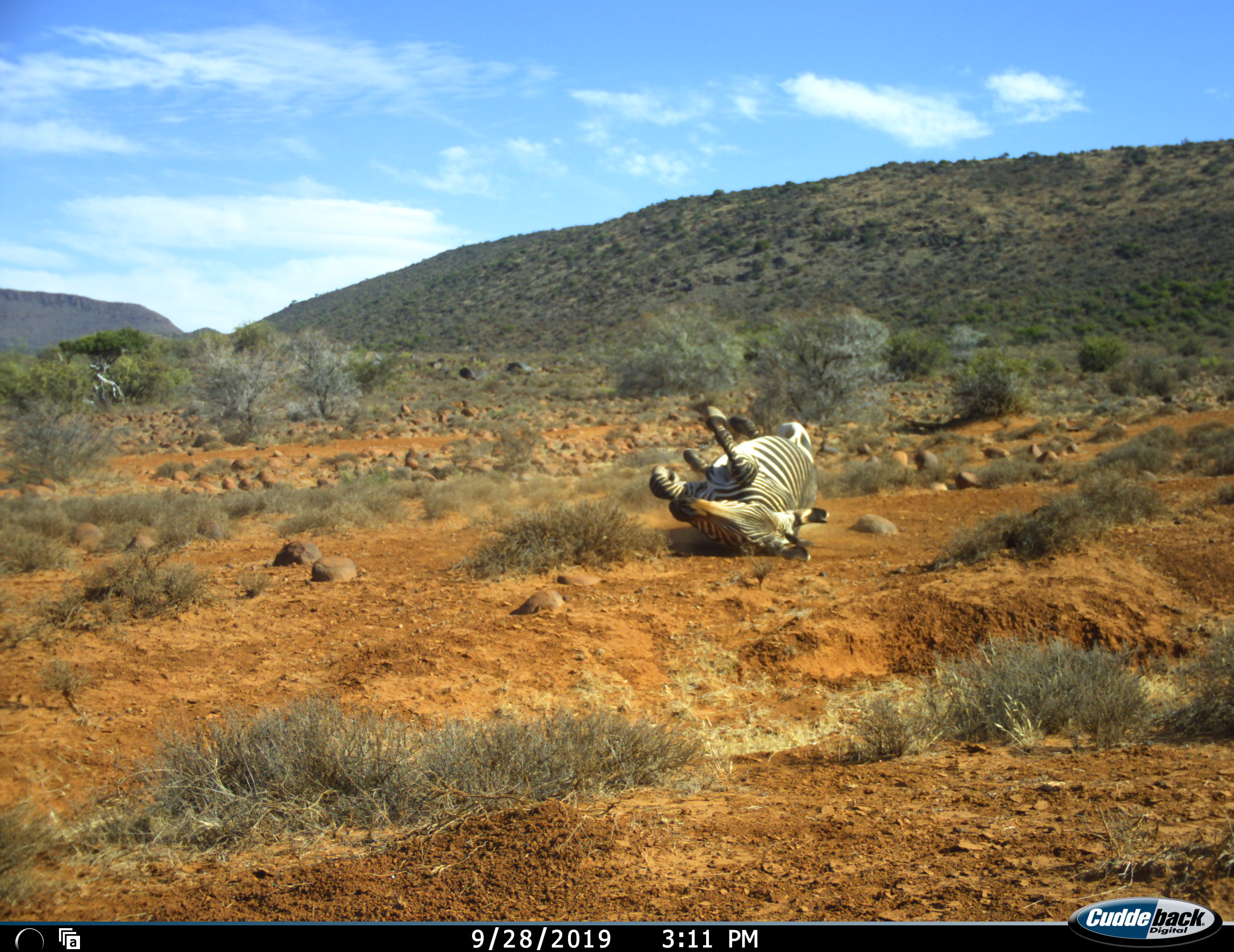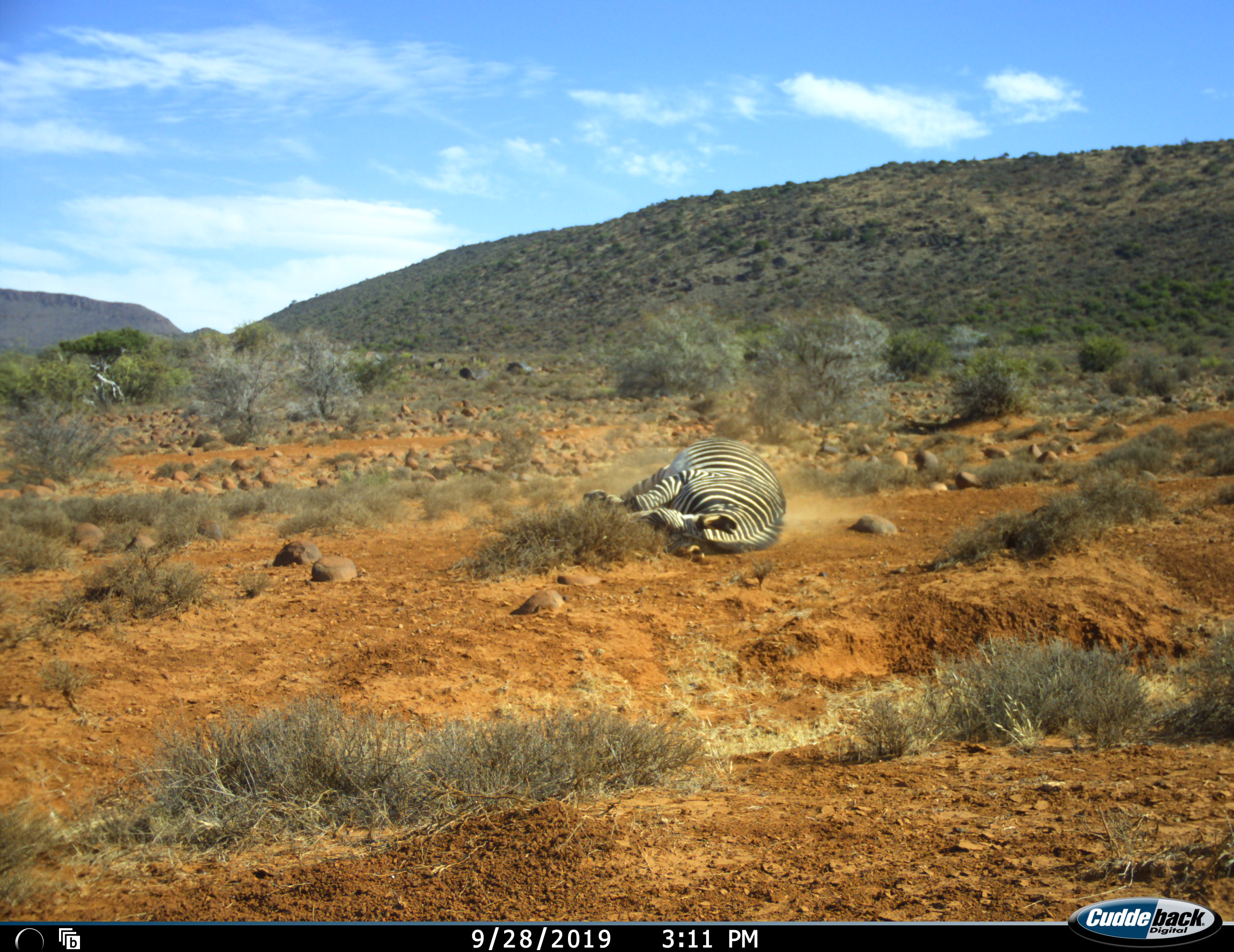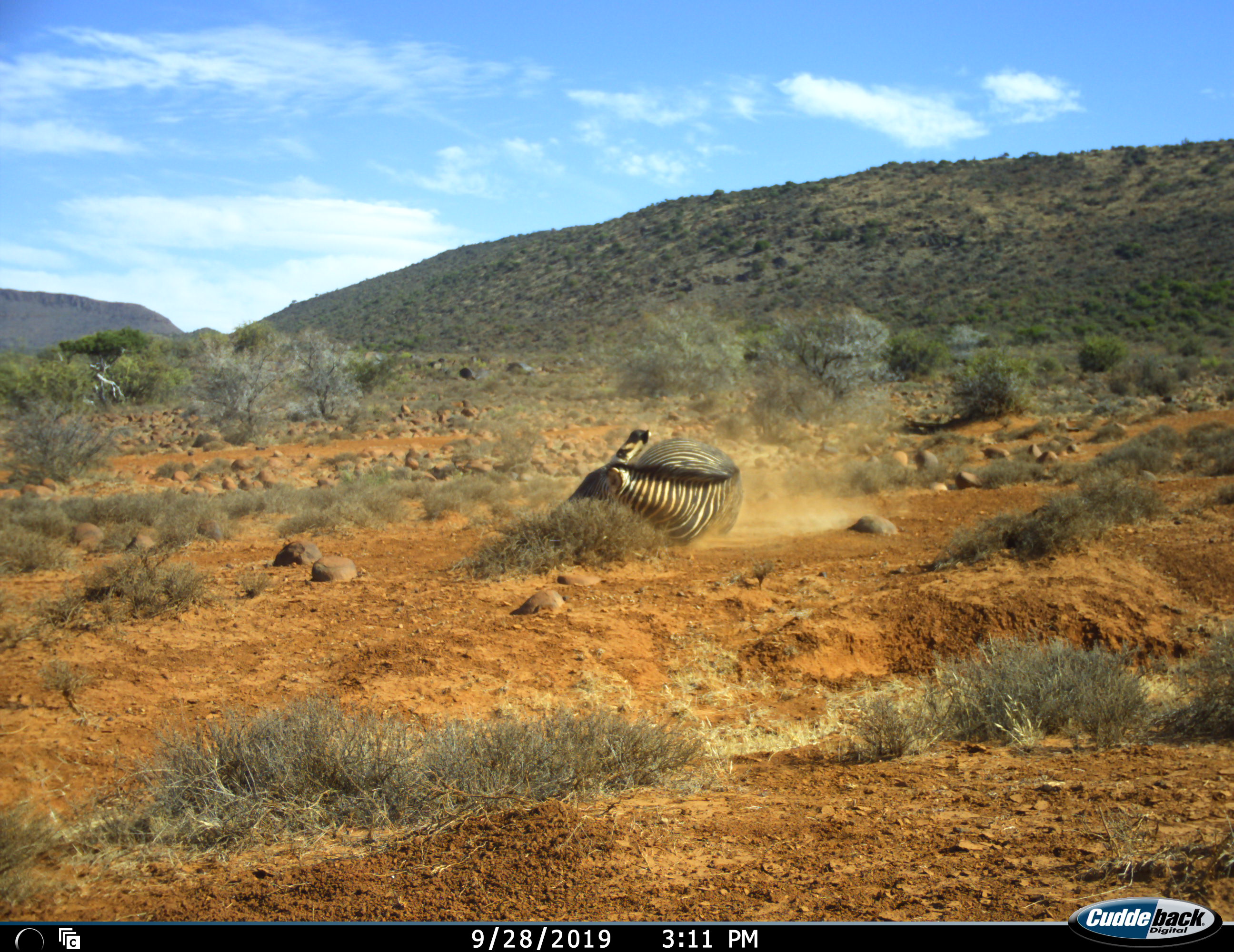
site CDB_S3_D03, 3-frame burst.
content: unidentified animal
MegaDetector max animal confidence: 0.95